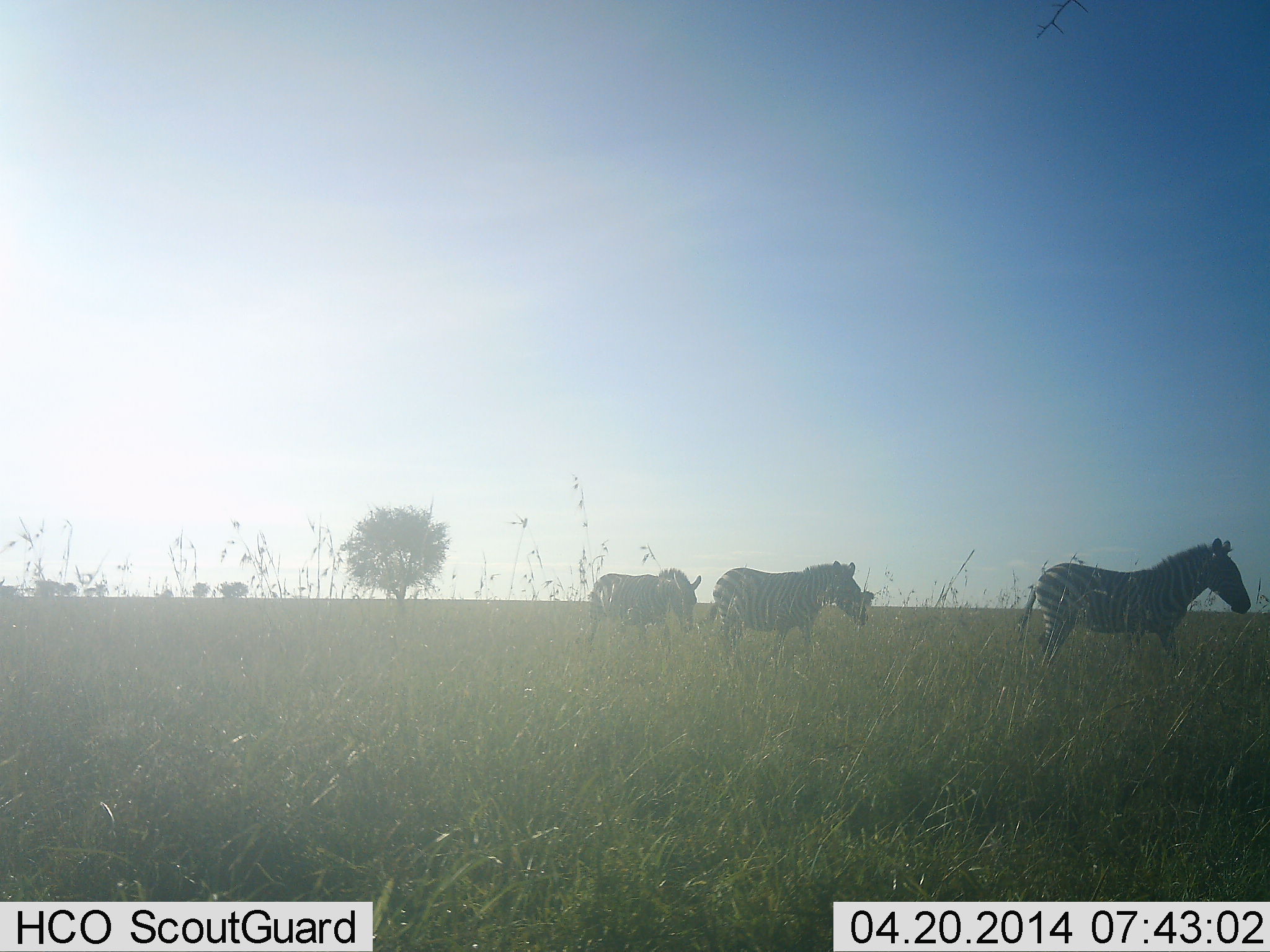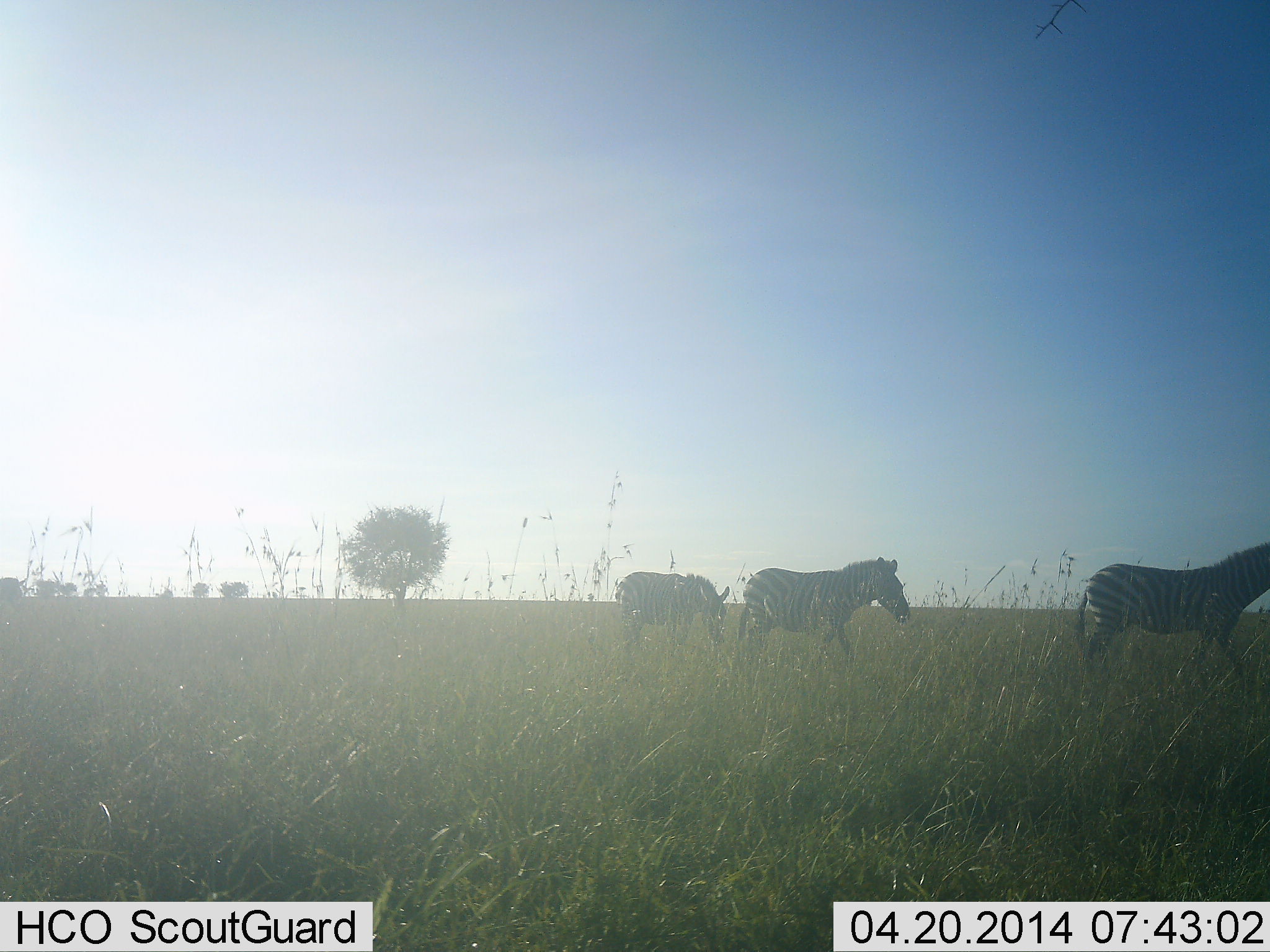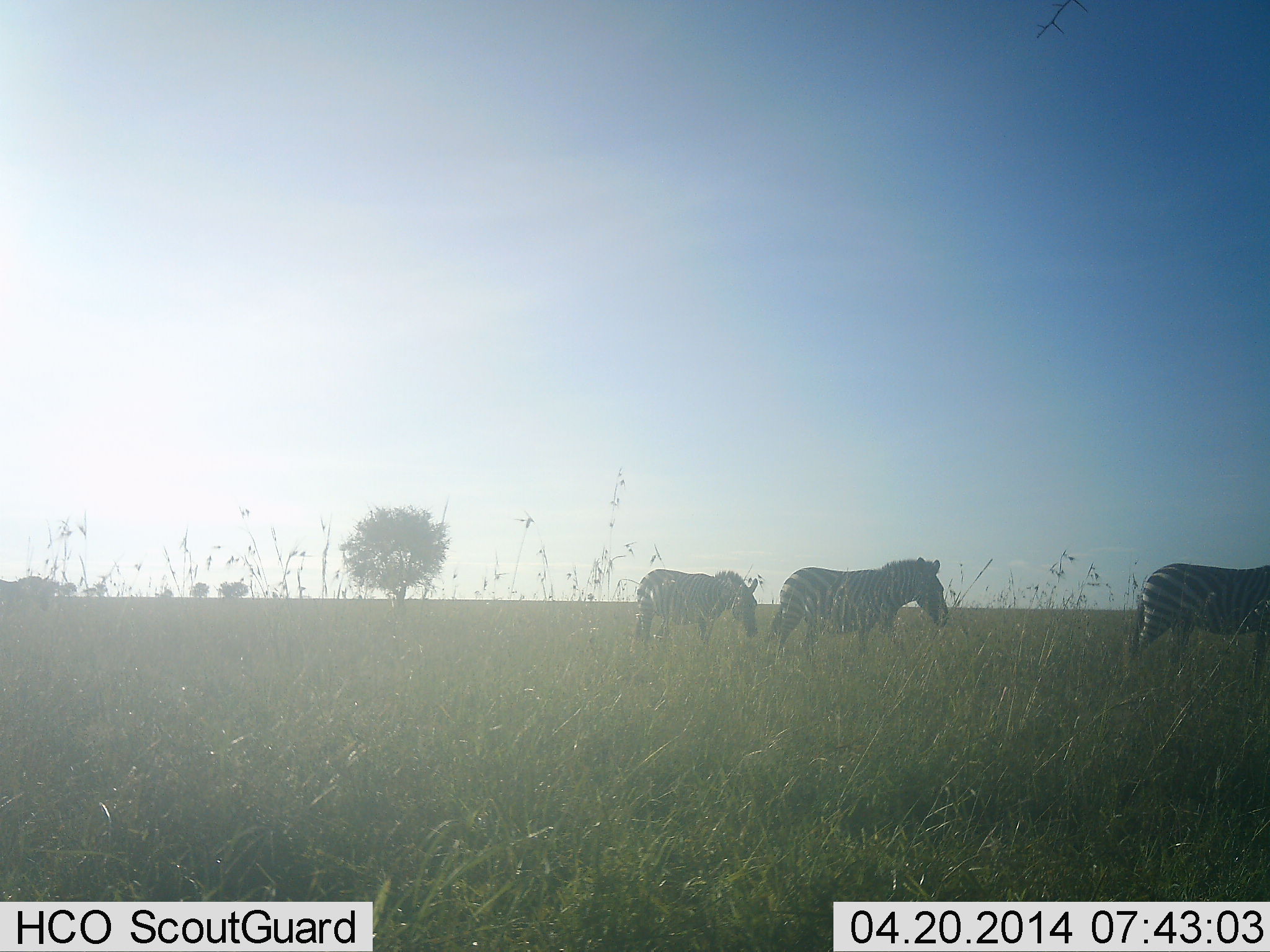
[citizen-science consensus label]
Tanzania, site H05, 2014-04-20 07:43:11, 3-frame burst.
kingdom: Animalia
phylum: Chordata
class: Mammalia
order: Perissodactyla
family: Equidae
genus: Equus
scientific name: Equus quagga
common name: plains zebra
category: zebra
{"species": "zebra (plains zebra) (Equus quagga)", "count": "4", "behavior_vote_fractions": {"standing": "30%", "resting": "0%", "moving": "100%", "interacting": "0%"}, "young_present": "0%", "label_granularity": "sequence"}